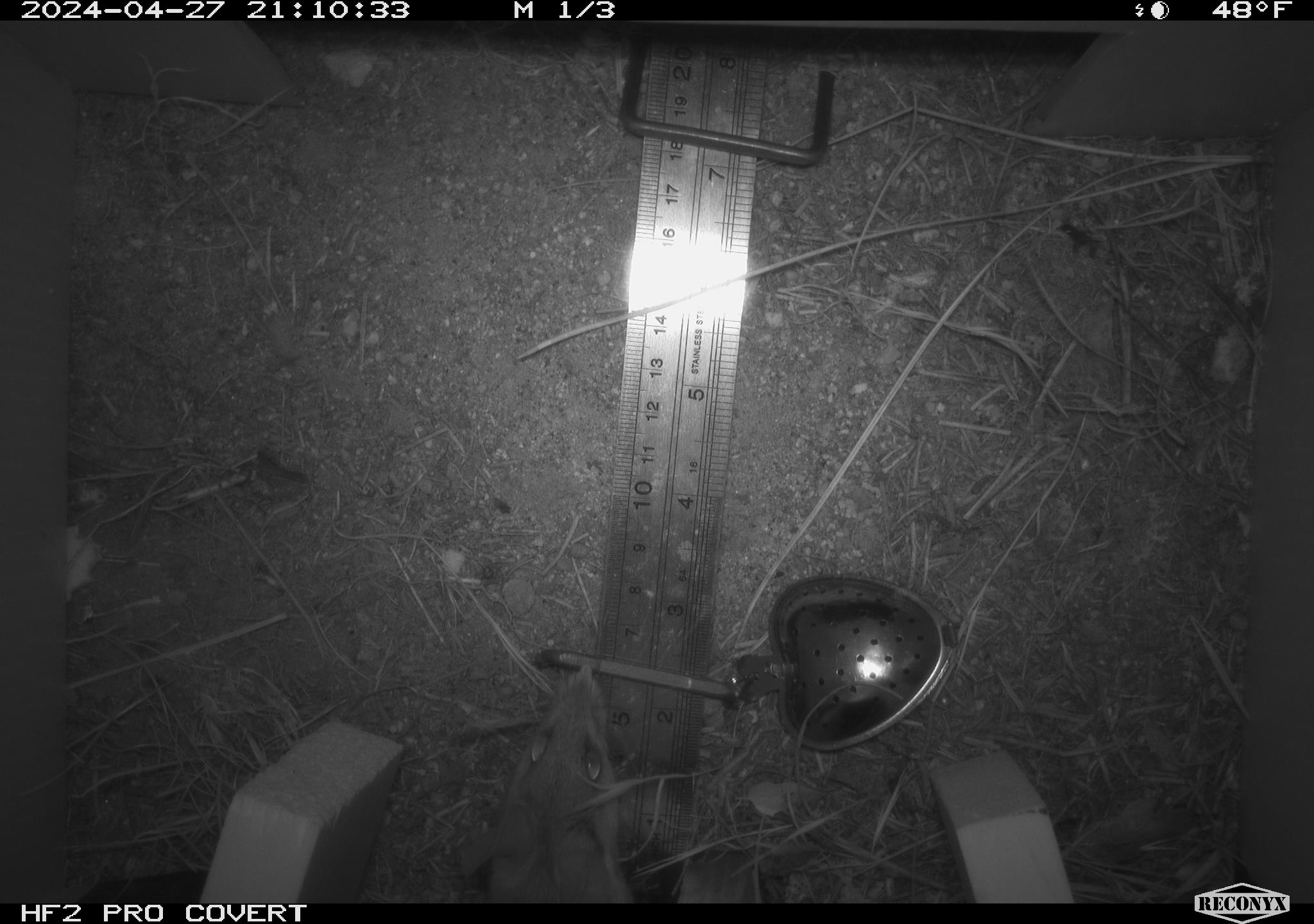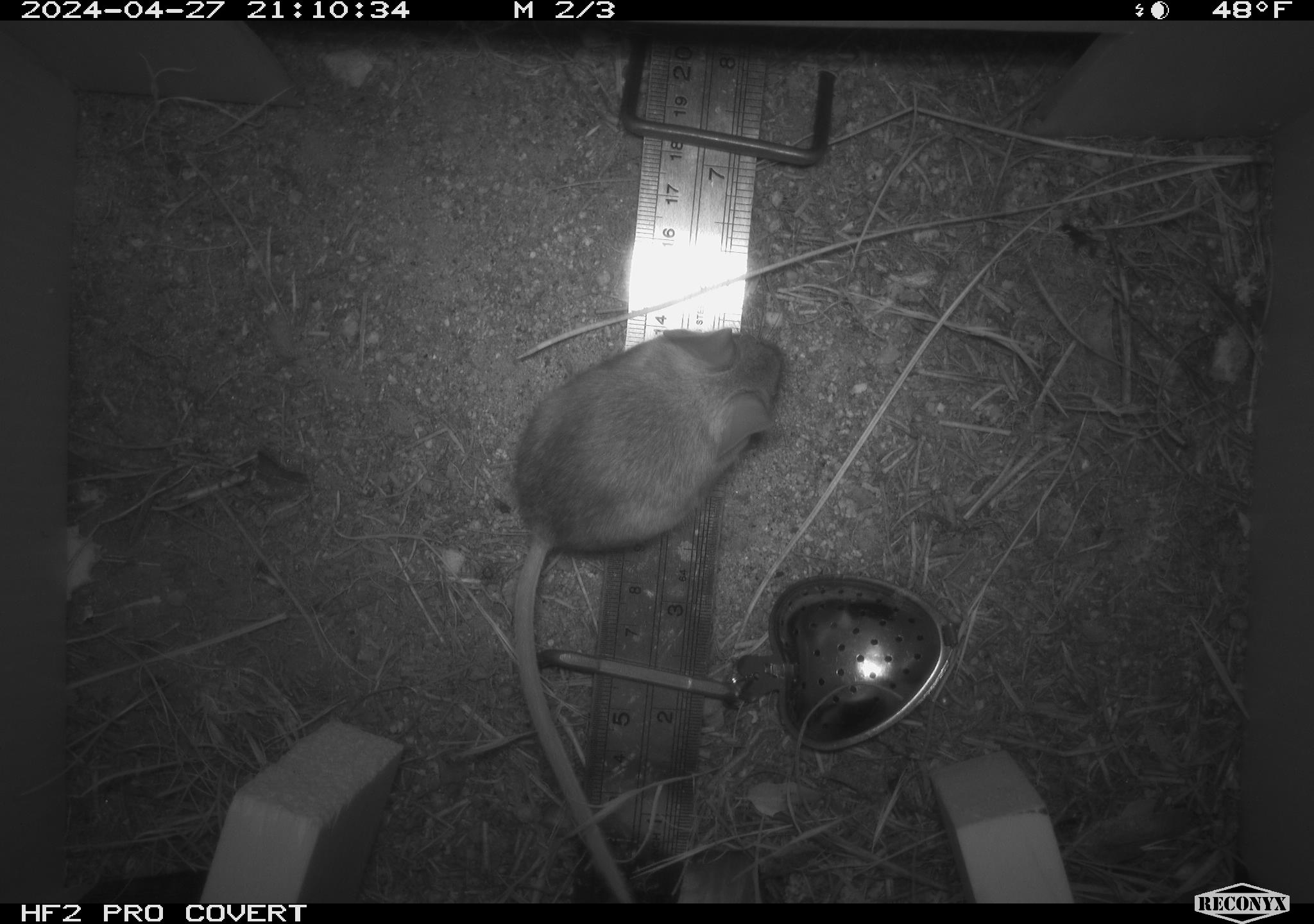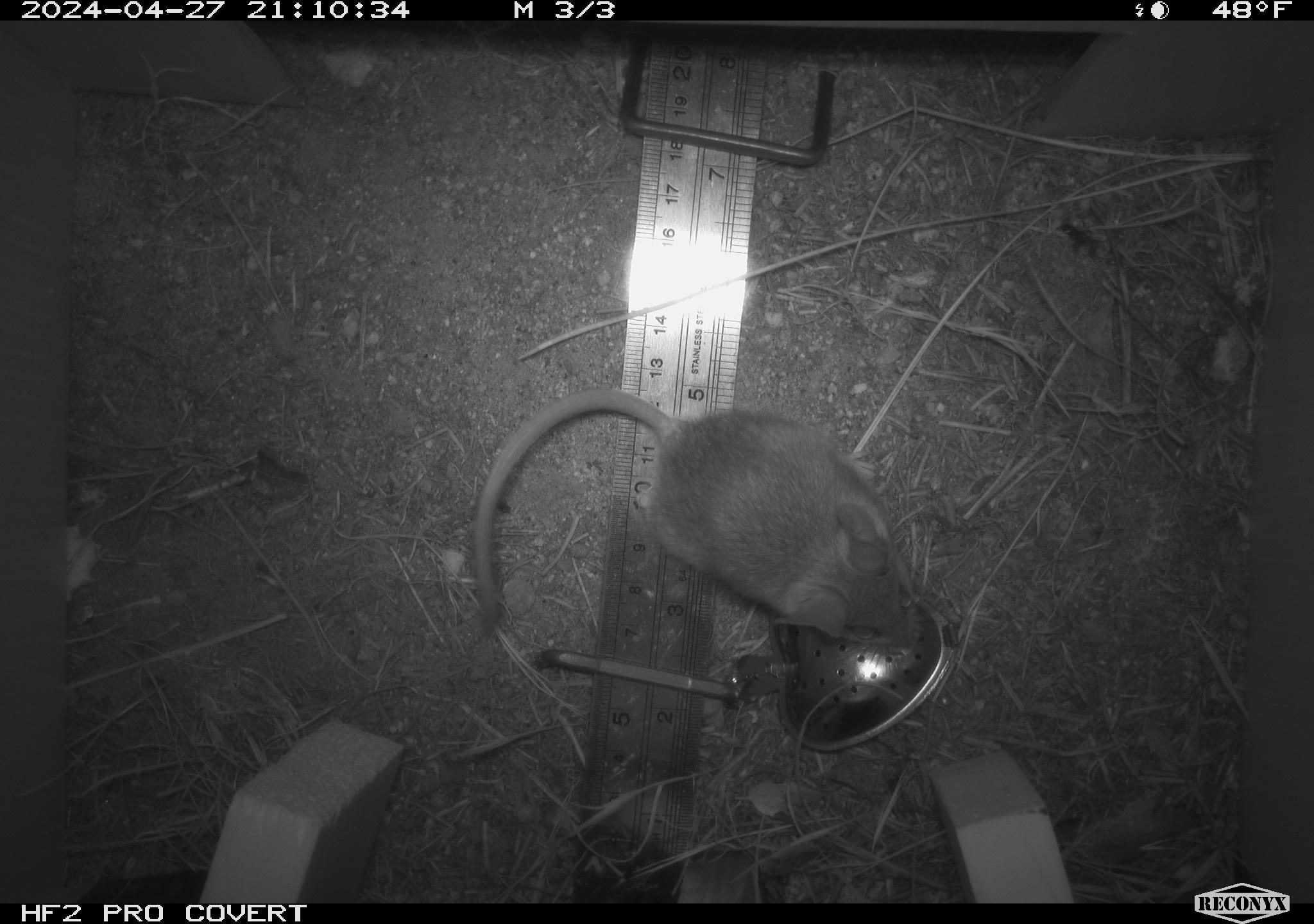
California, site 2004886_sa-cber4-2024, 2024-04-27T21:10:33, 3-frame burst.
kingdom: Animalia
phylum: Chordata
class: Mammalia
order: Rodentia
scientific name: Rodentia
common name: mouse species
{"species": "mouse species (Rodentia)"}